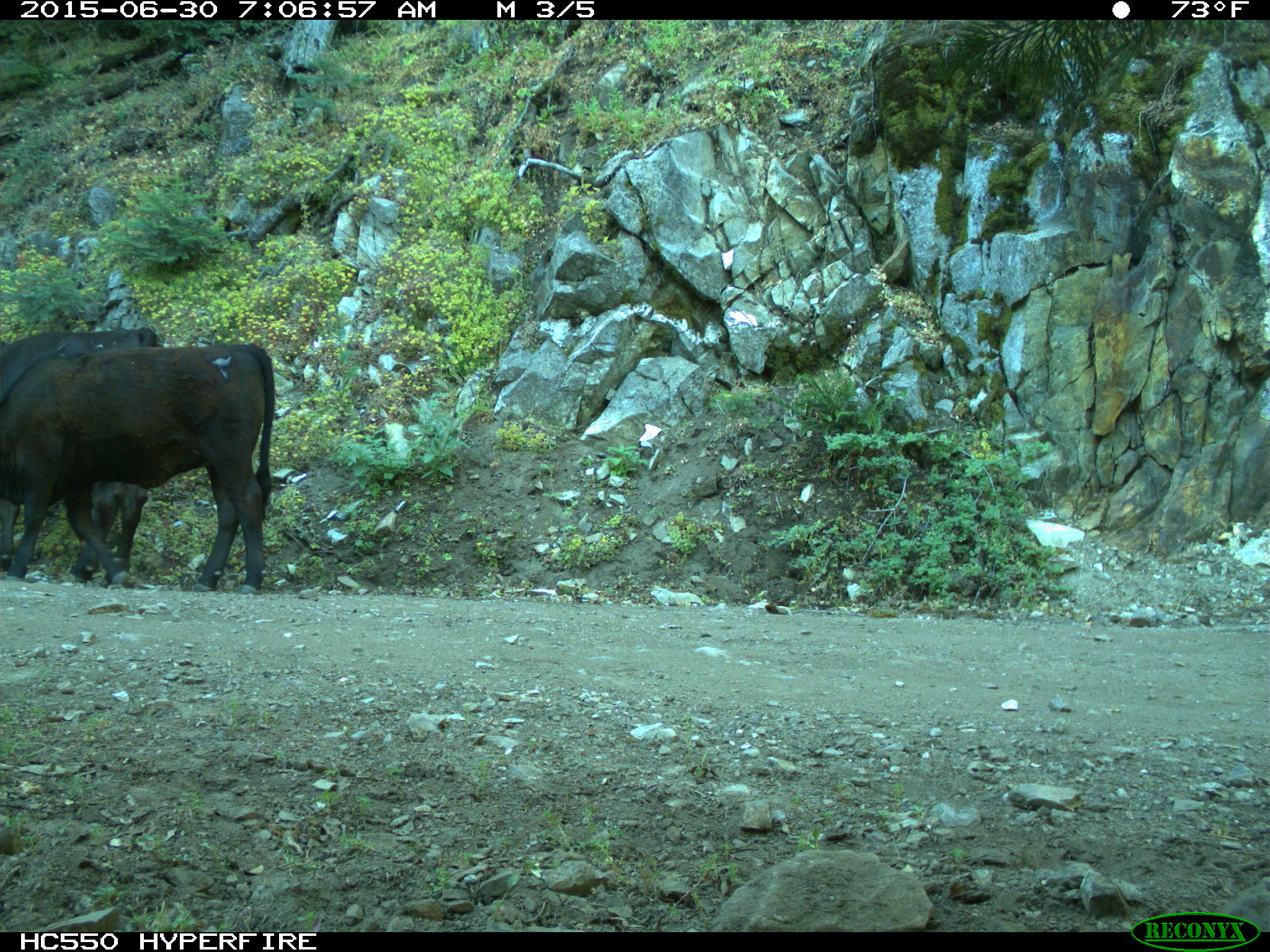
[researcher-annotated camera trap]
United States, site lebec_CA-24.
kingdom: Animalia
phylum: Chordata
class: Mammalia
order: Artiodactyla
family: Bovidae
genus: Bos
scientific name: Bos taurus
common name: domestic cow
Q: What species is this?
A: Bos taurus (domestic cow).